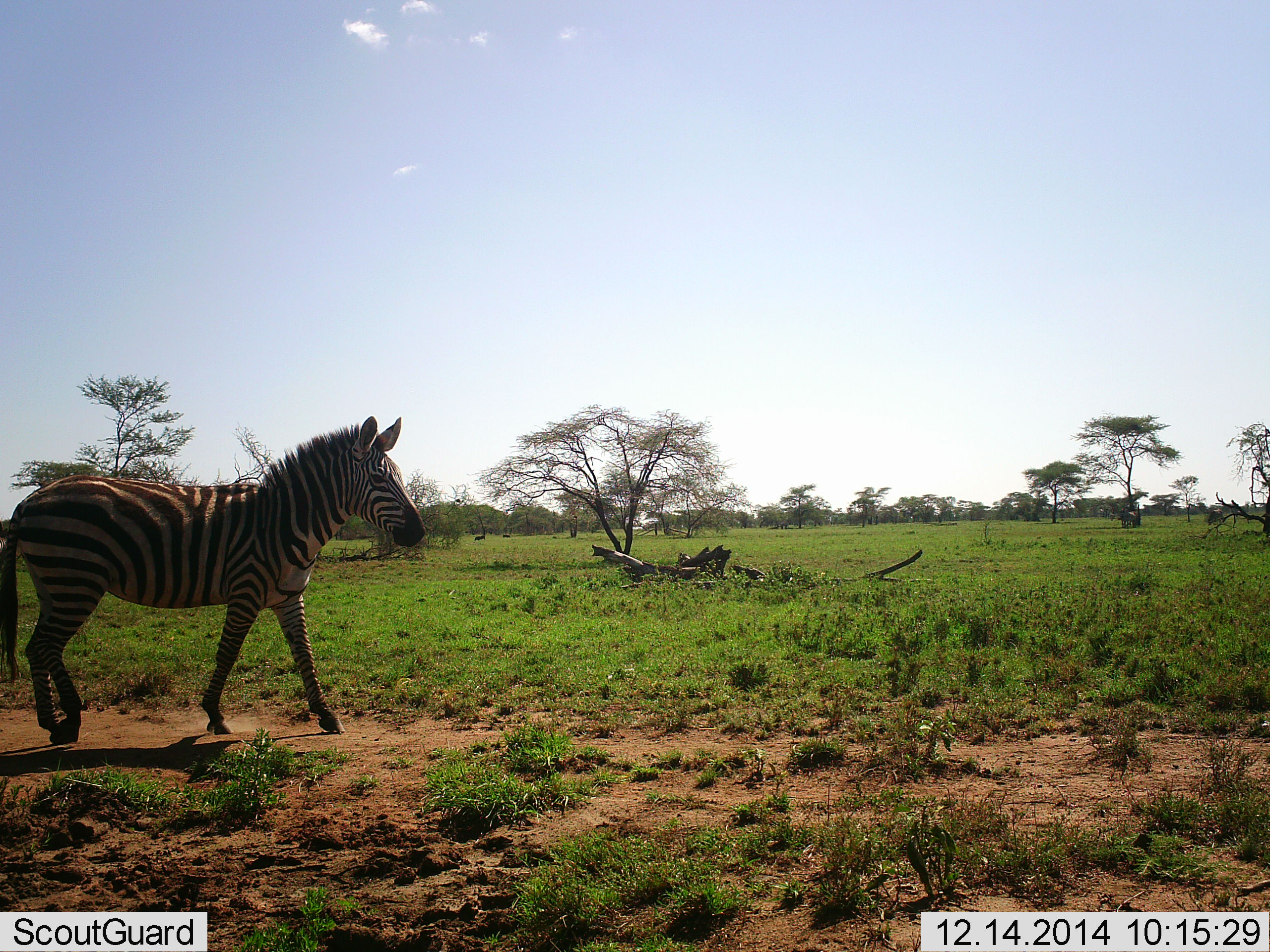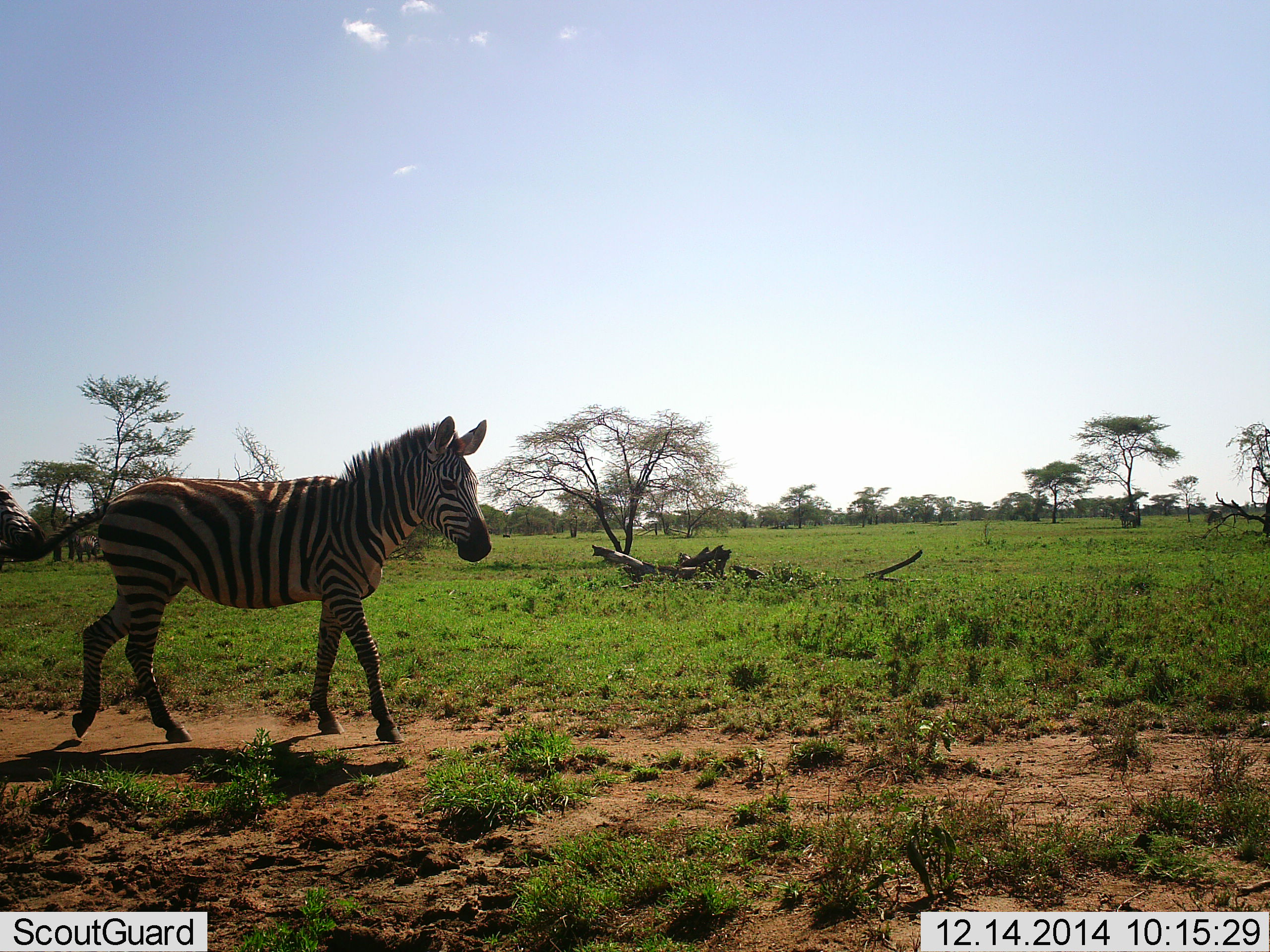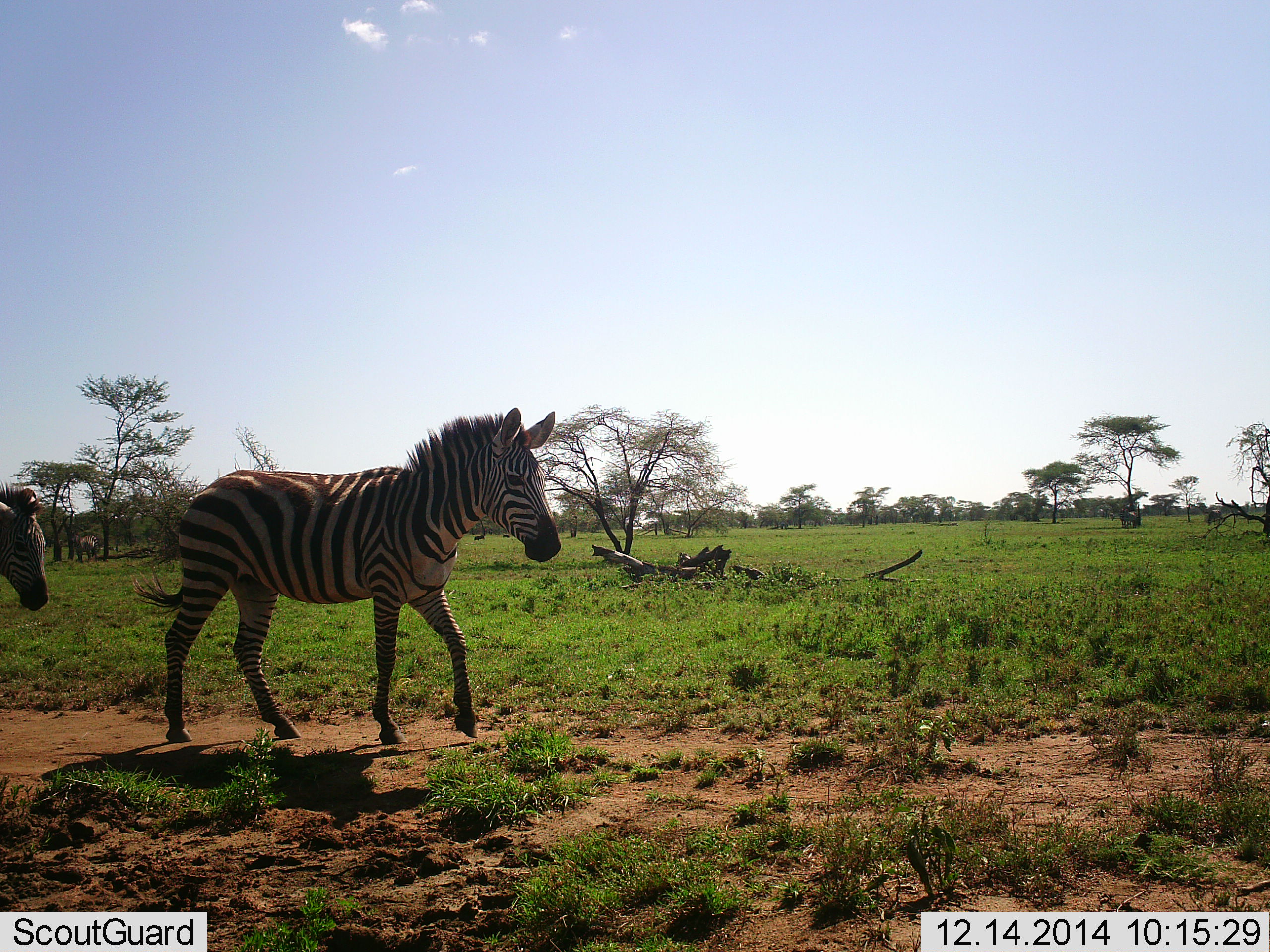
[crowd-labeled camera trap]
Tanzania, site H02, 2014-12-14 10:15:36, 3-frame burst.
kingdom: Animalia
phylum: Chordata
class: Mammalia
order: Perissodactyla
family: Equidae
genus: Equus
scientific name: Equus quagga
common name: plains zebra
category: zebra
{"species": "zebra (plains zebra) (Equus quagga)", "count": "2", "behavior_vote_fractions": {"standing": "20%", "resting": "0%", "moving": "100%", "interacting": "0%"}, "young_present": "10%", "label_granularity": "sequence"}